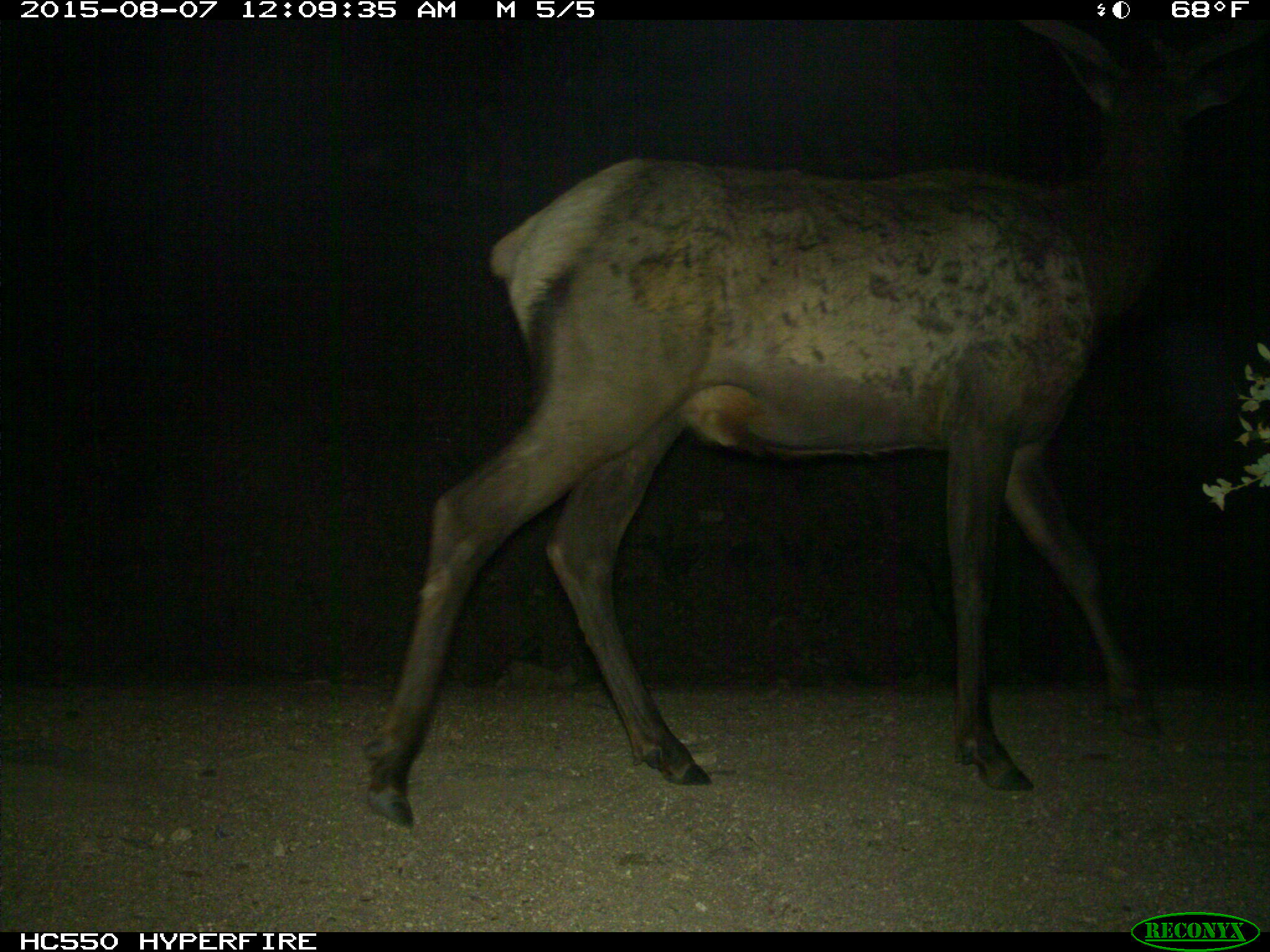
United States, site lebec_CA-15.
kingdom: Animalia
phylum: Chordata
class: Mammalia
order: Artiodactyla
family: Cervidae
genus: Cervus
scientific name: Cervus canadensis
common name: elk